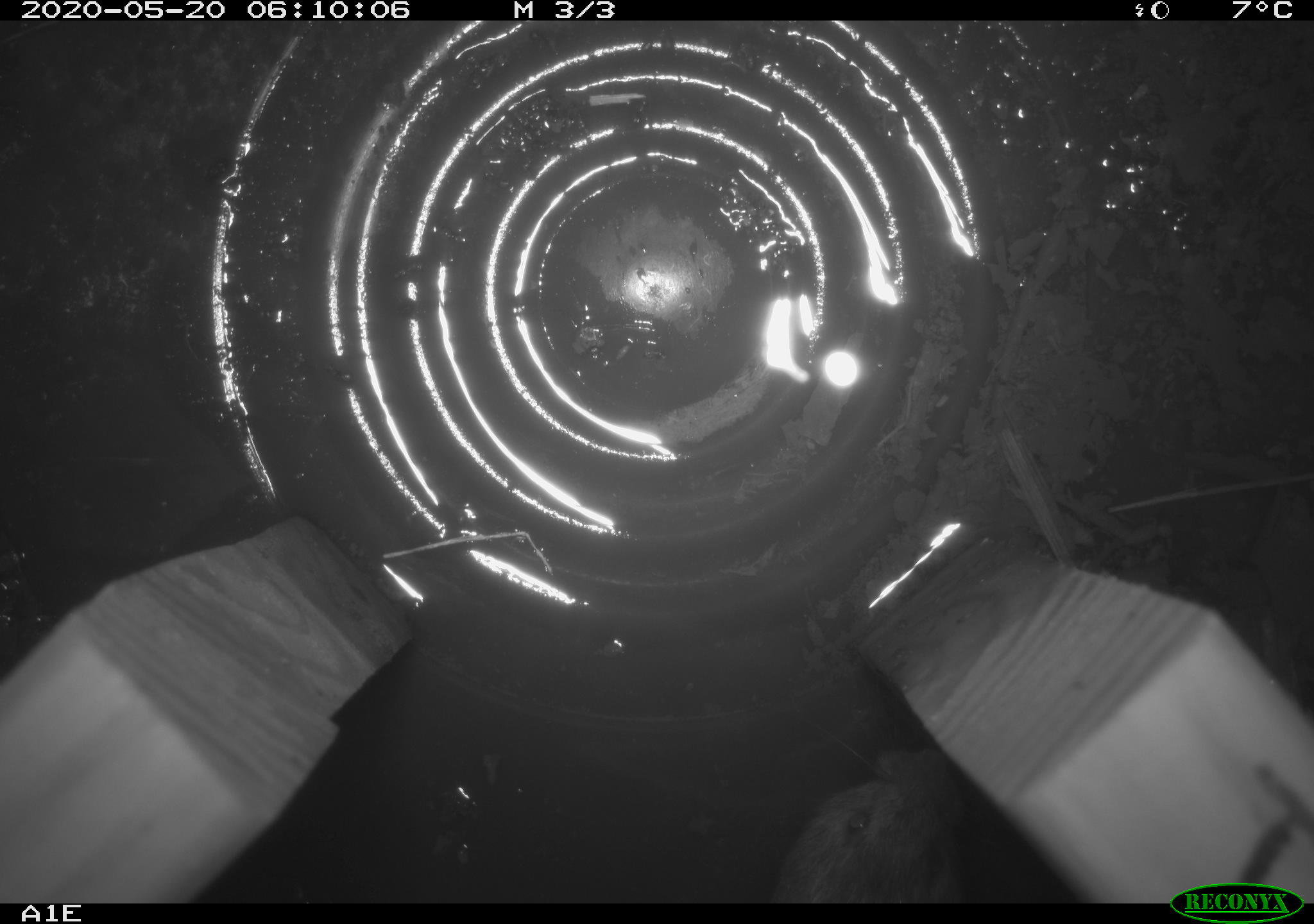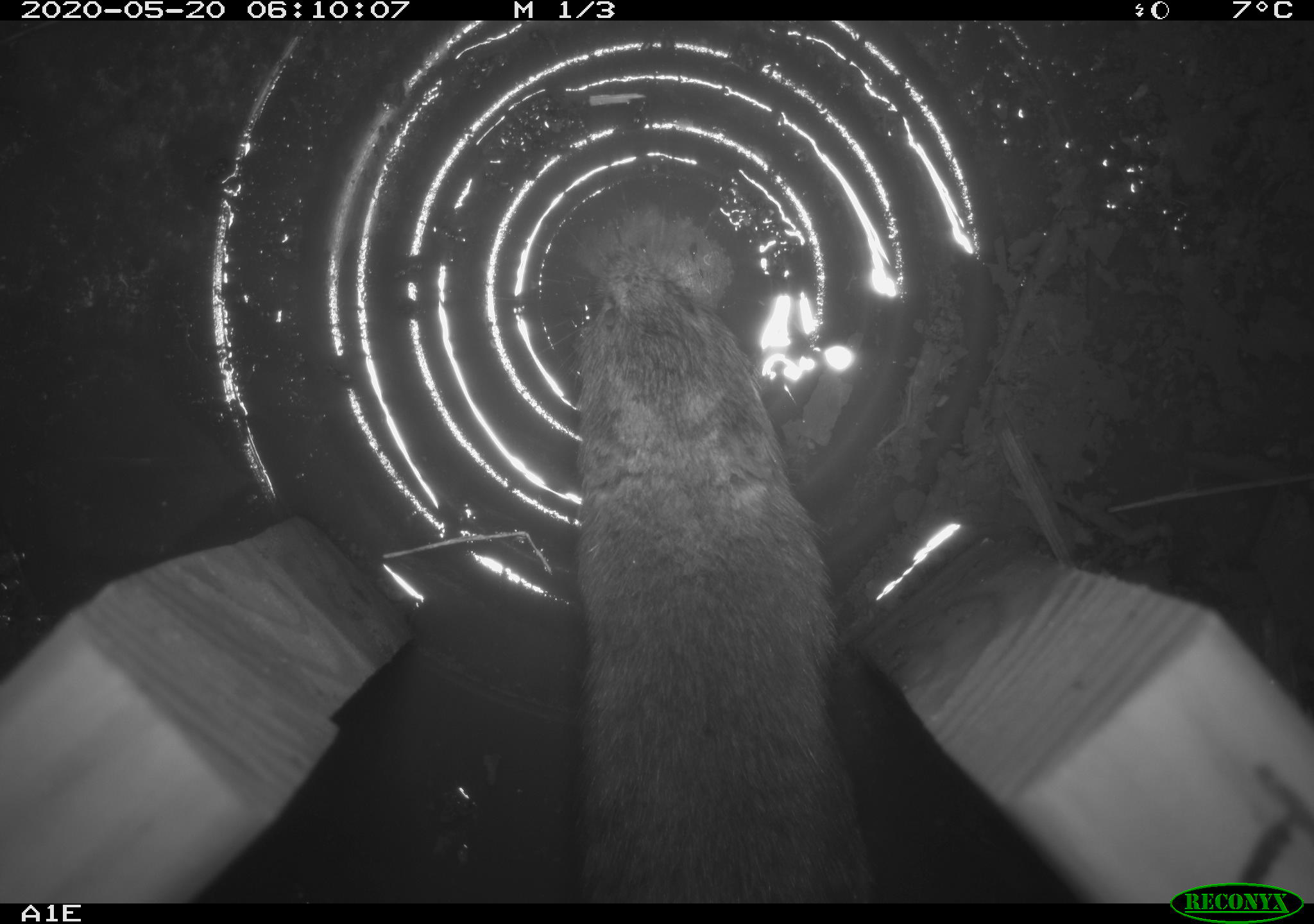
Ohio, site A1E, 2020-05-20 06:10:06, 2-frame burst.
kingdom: Animalia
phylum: Chordata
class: Mammalia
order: Rodentia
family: Cricetidae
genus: Microtus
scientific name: Microtus pennsylvanicus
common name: meadow vole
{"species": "meadow vole (Microtus pennsylvanicus)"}